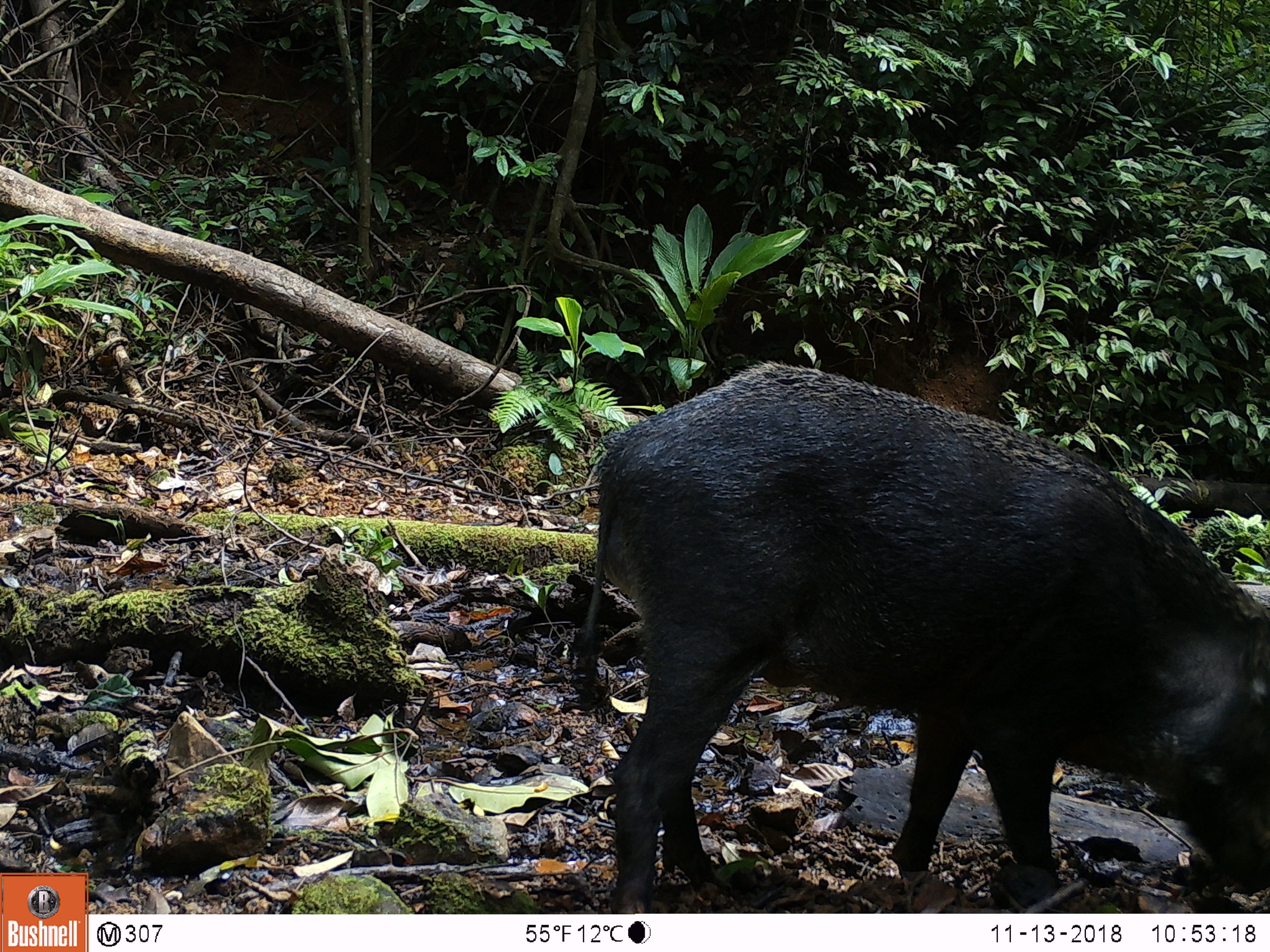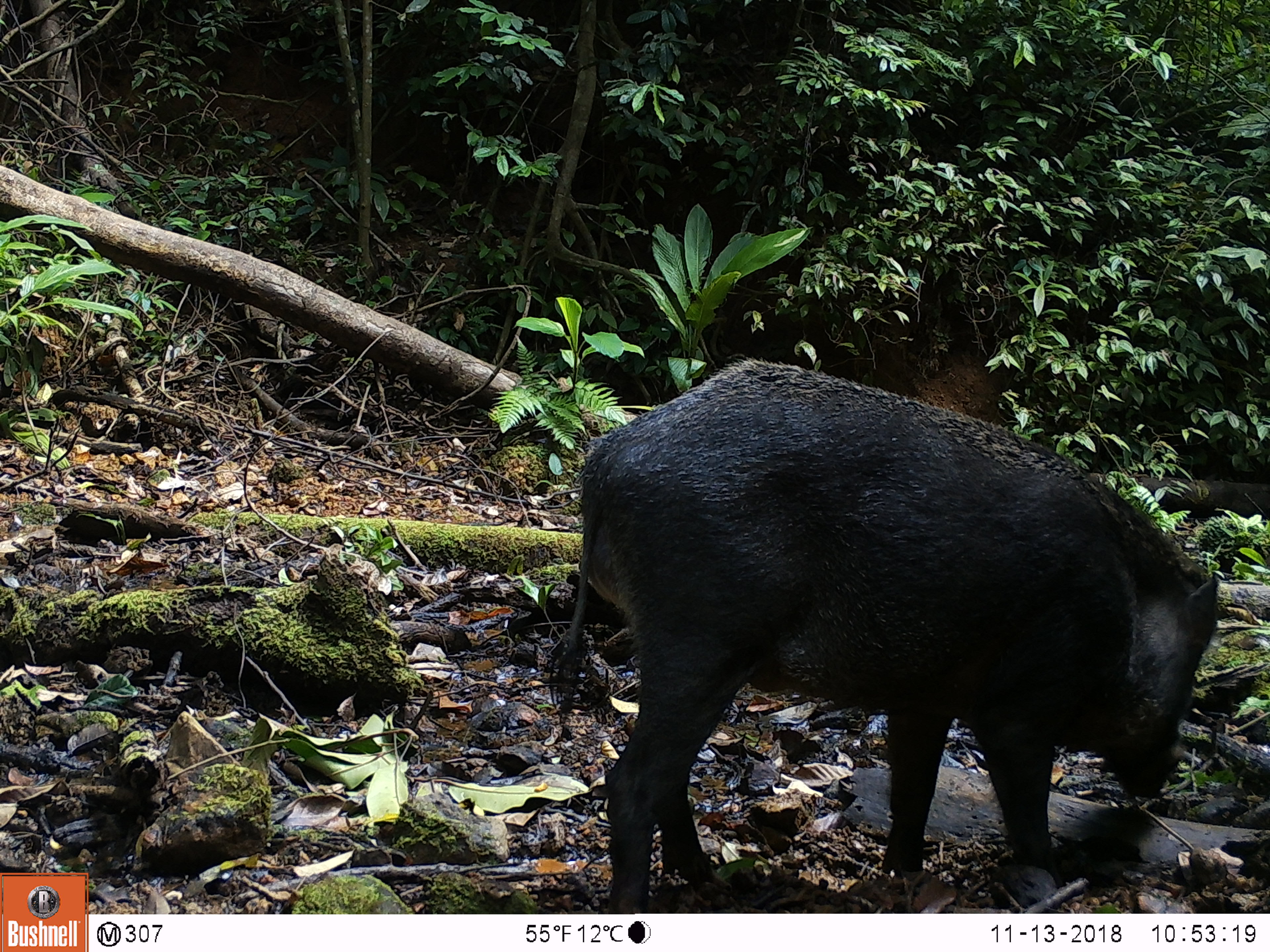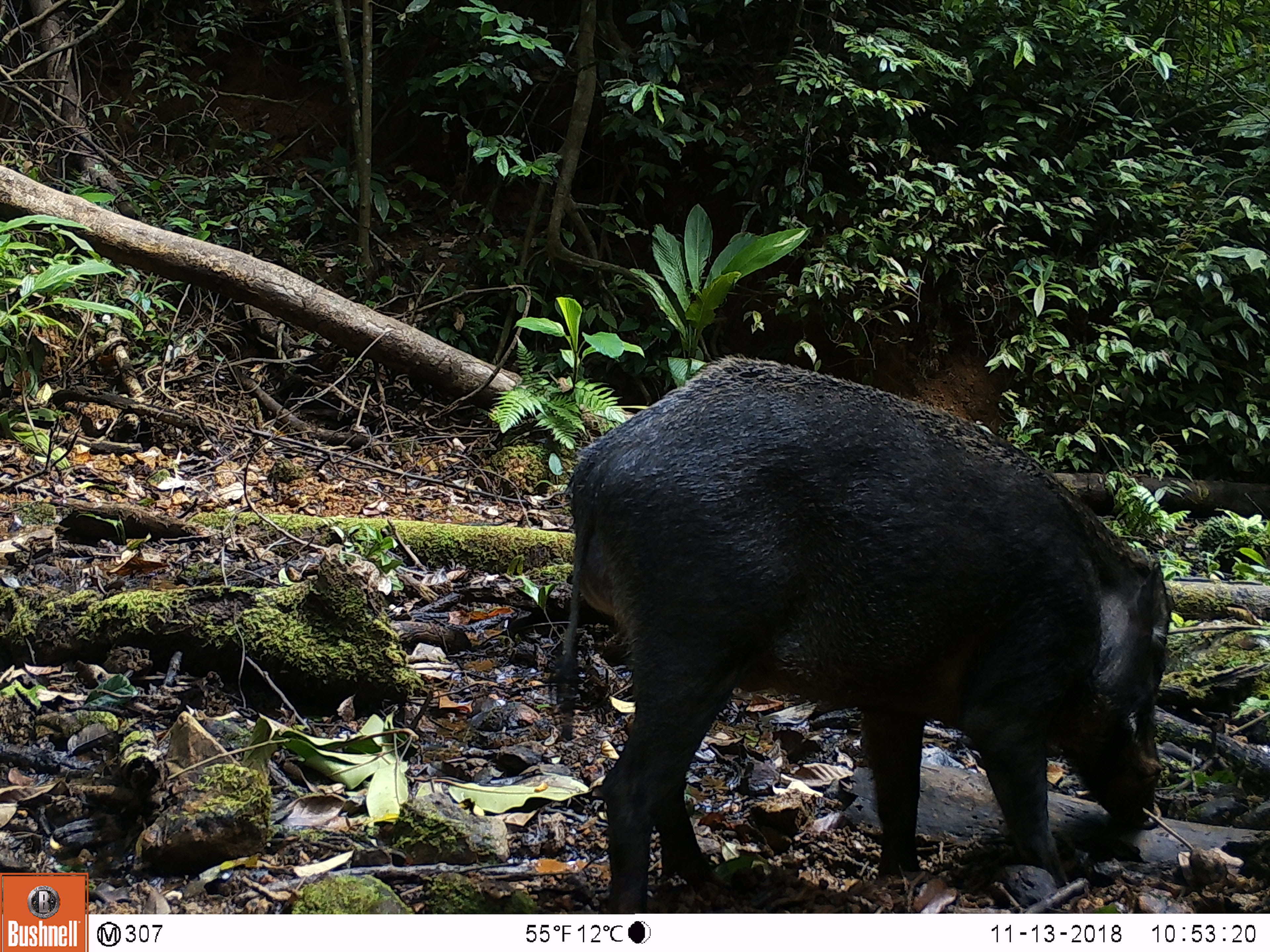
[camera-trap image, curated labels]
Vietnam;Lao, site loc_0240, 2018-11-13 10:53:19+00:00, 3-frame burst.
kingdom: Animalia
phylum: Chordata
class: Mammalia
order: Artiodactyla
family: Suidae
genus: Sus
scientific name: Sus scrofa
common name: eurasian wild pig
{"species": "eurasian wild pig (Sus scrofa)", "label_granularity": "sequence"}